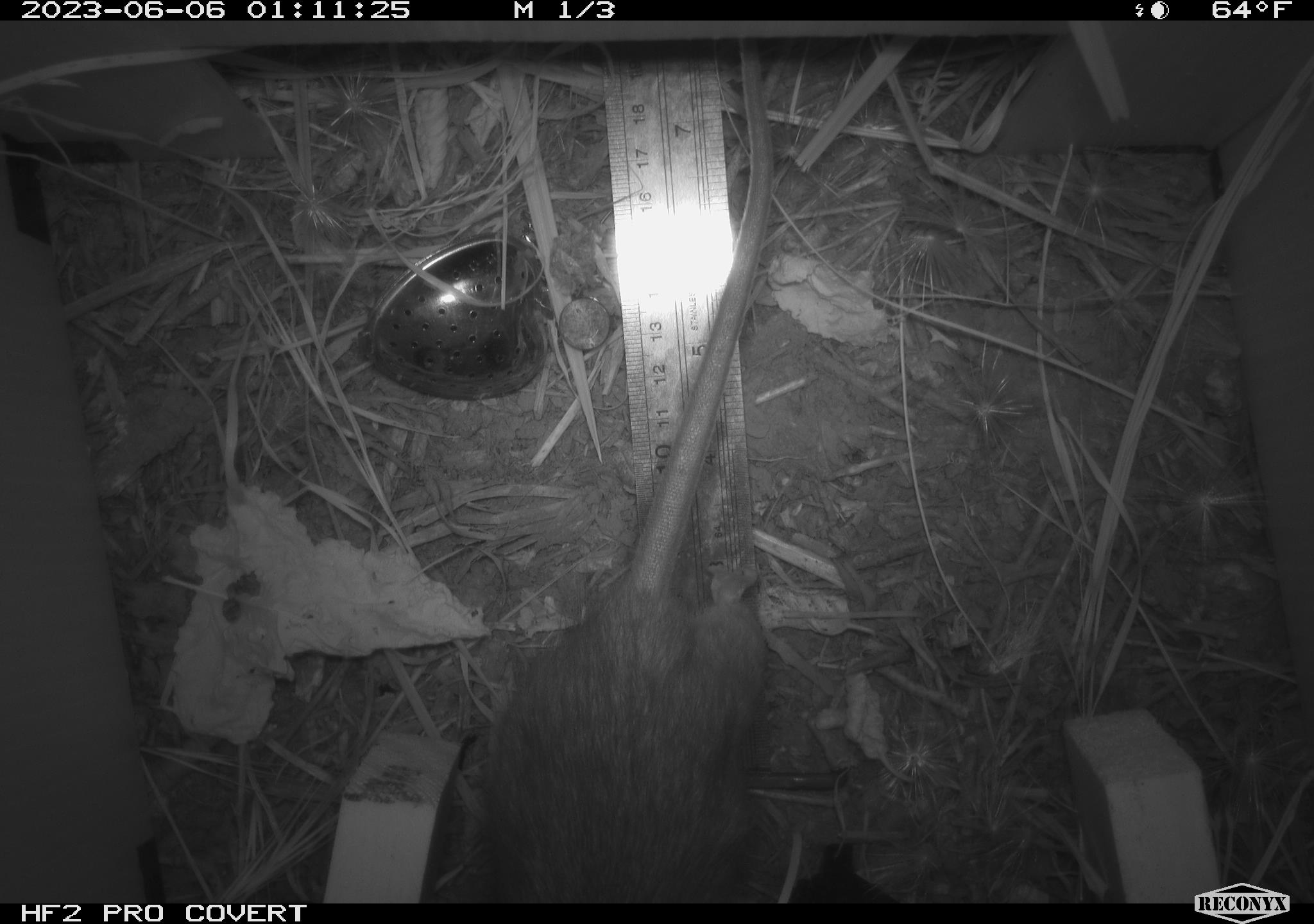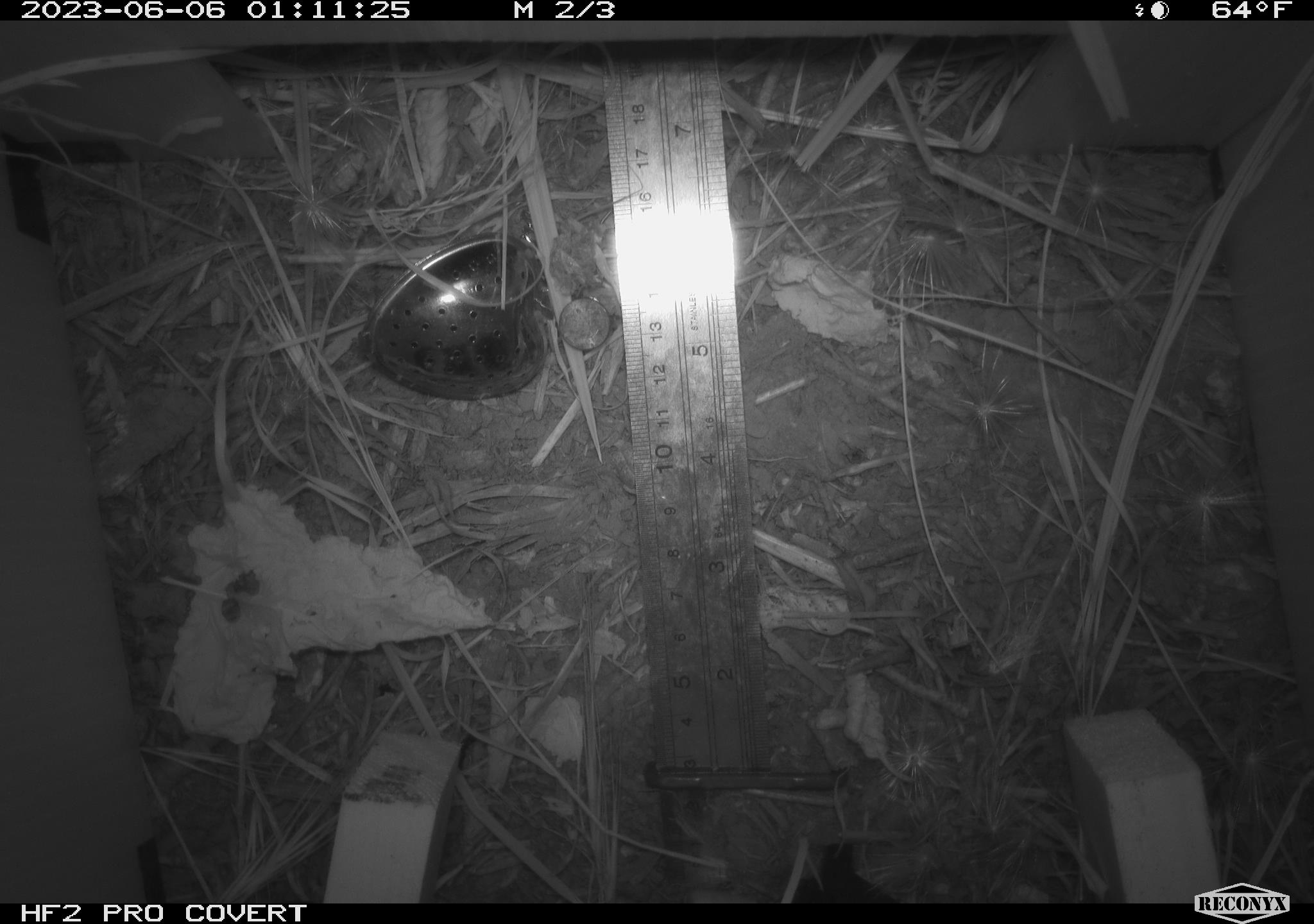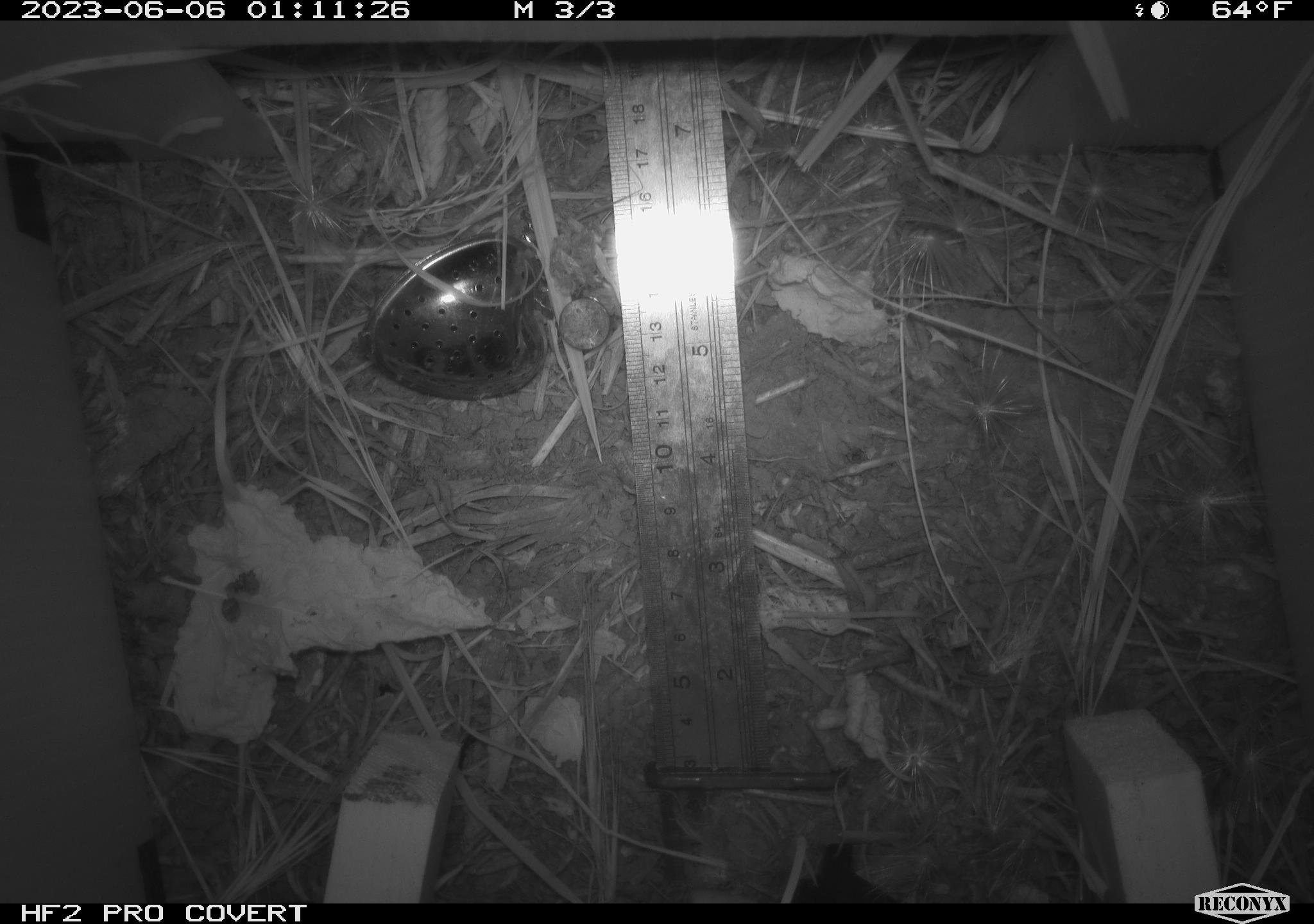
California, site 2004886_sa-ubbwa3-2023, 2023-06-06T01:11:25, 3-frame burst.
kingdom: Animalia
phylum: Chordata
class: Mammalia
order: Rodentia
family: Muridae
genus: Rattus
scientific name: Rattus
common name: rat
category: rattus species